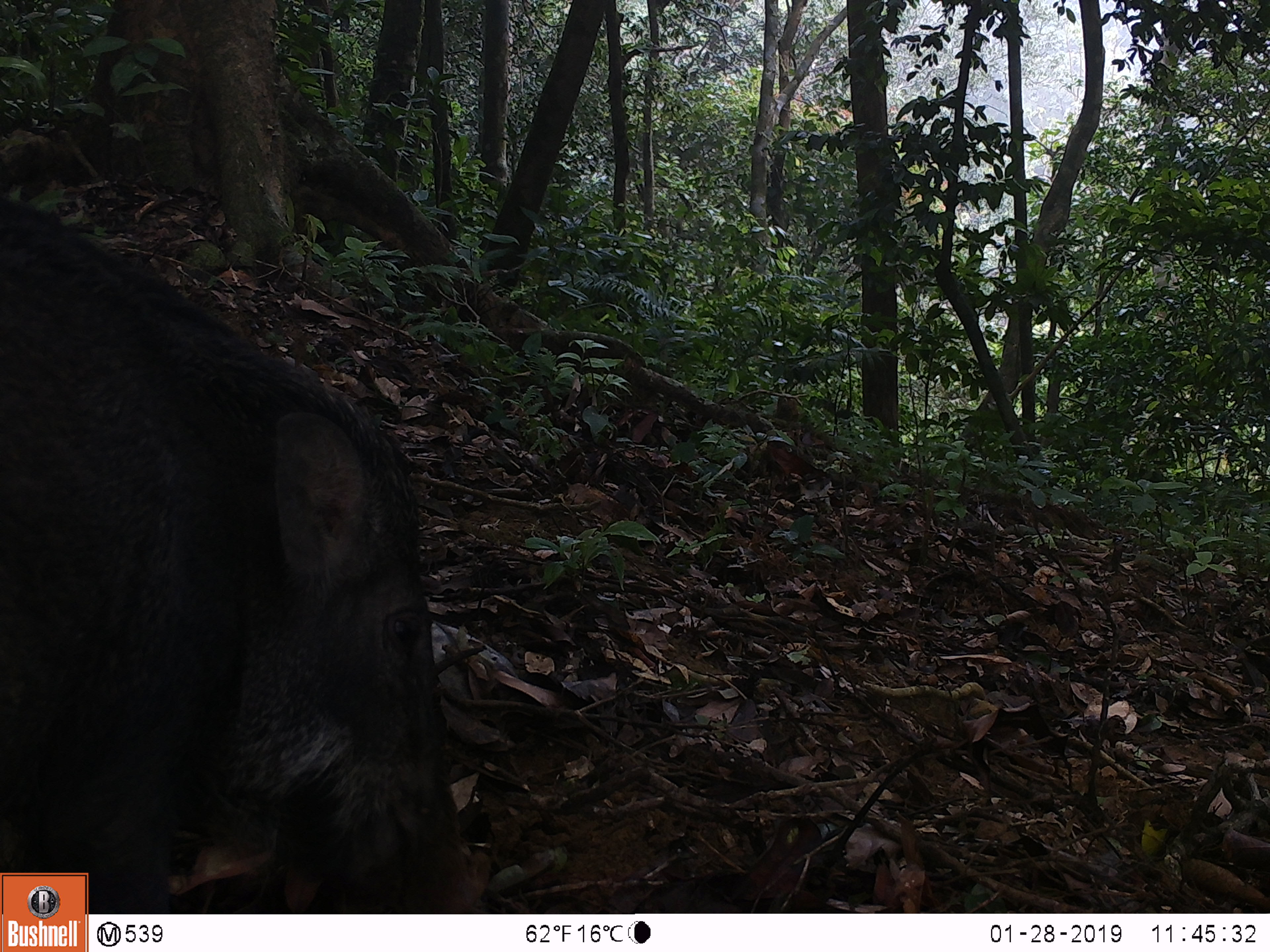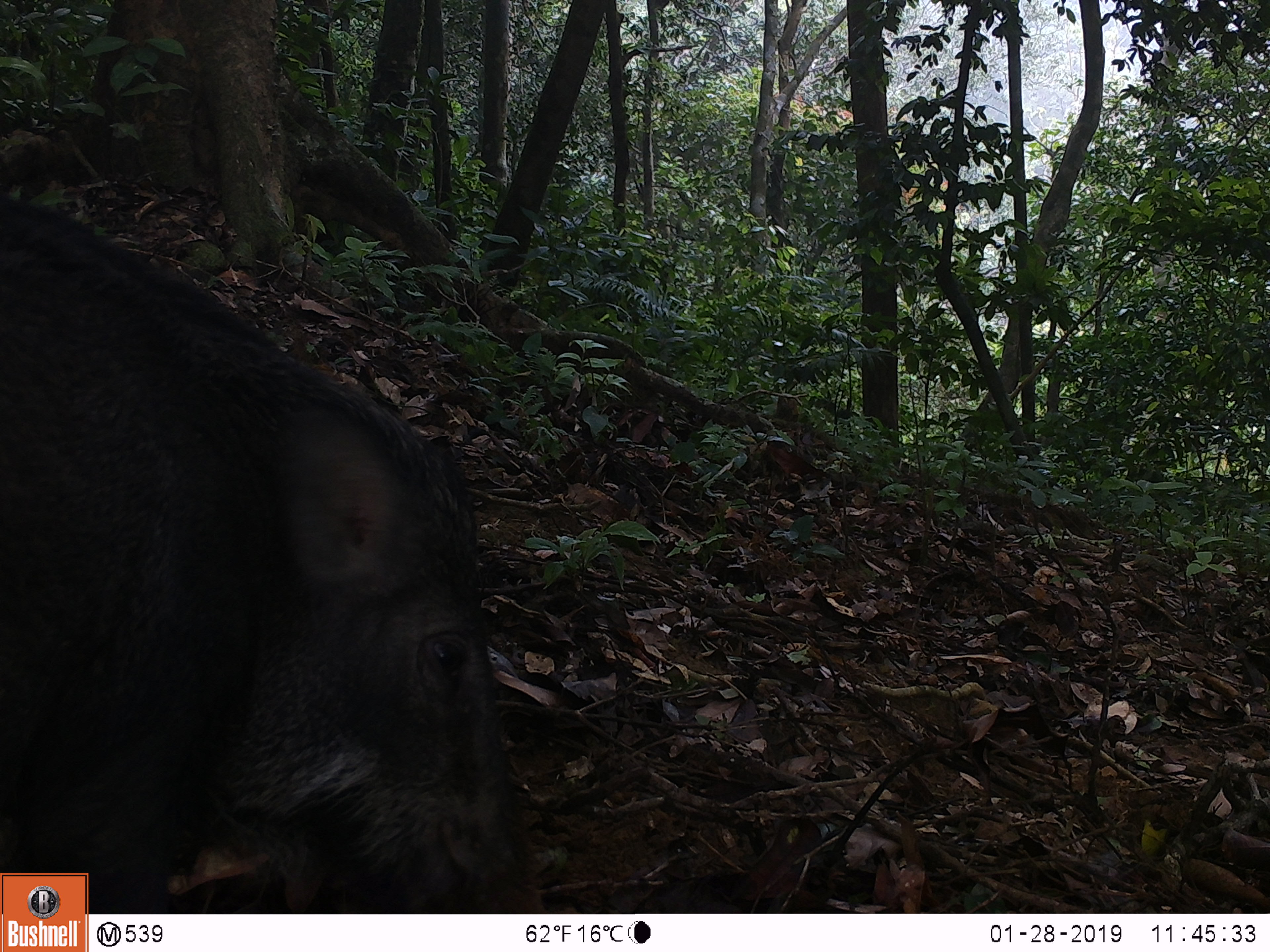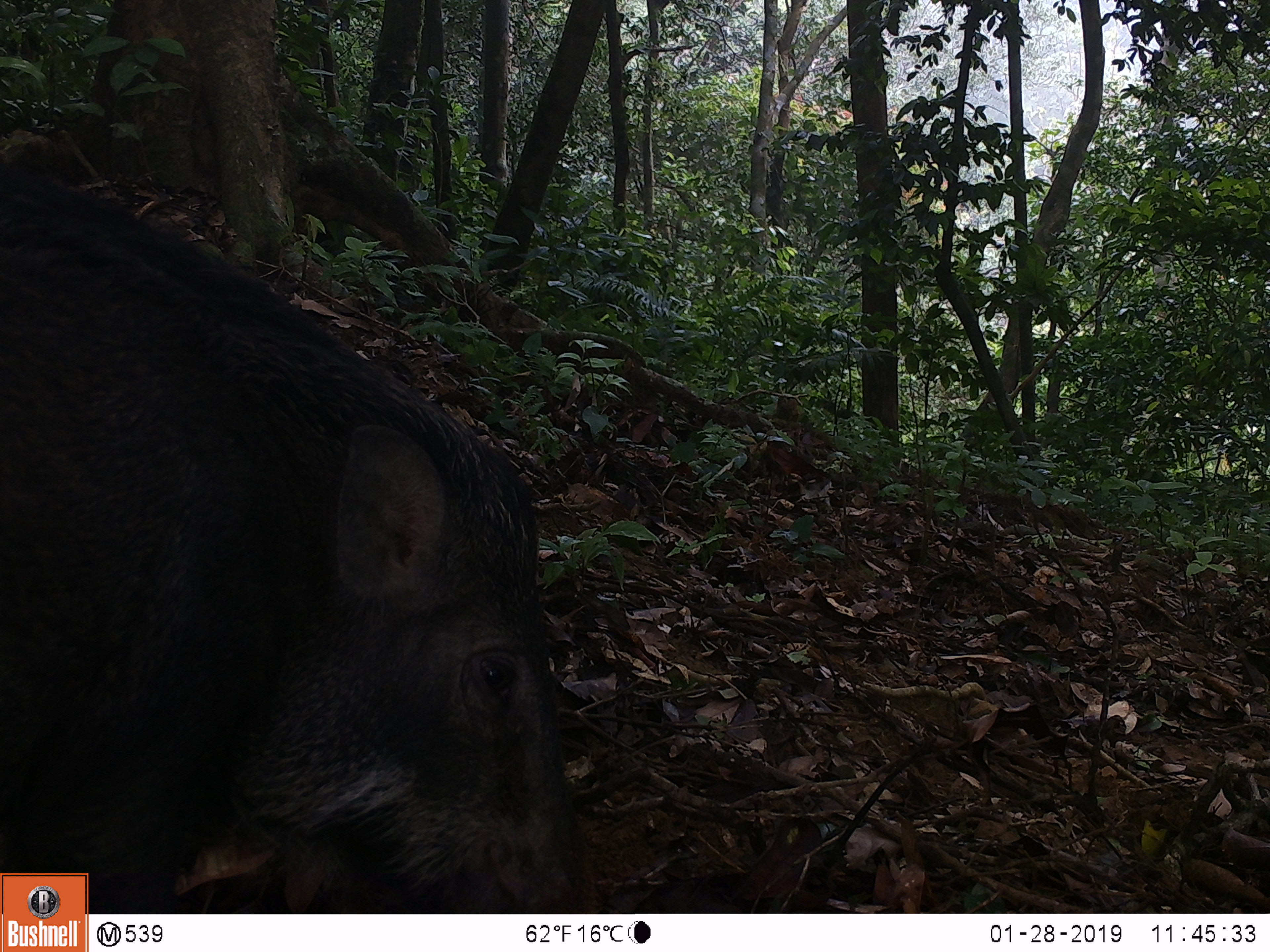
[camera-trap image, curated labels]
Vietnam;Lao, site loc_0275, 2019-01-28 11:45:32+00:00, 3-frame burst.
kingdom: Animalia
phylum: Chordata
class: Mammalia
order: Artiodactyla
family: Suidae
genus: Sus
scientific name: Sus scrofa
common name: eurasian wild pig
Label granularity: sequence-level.